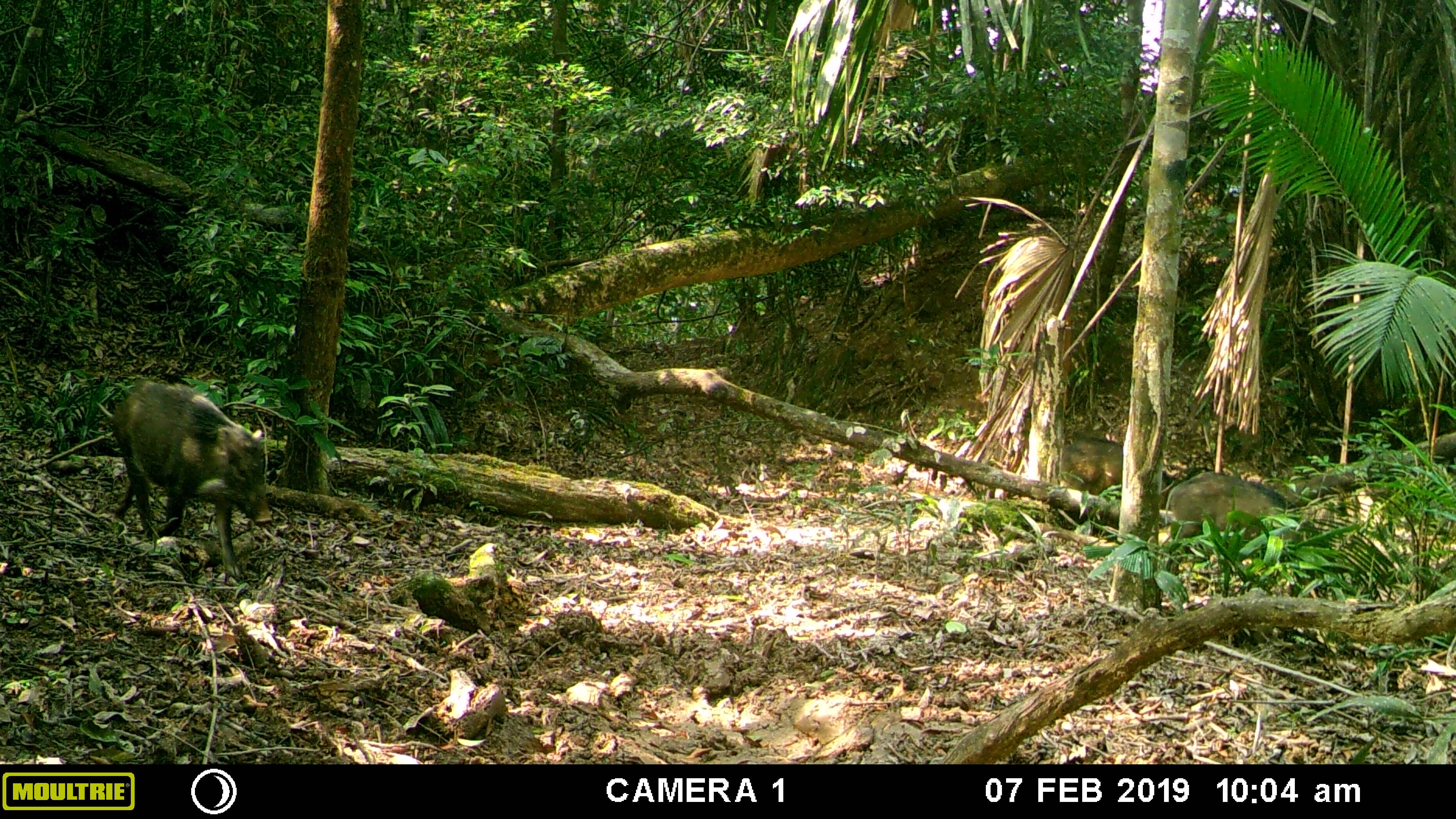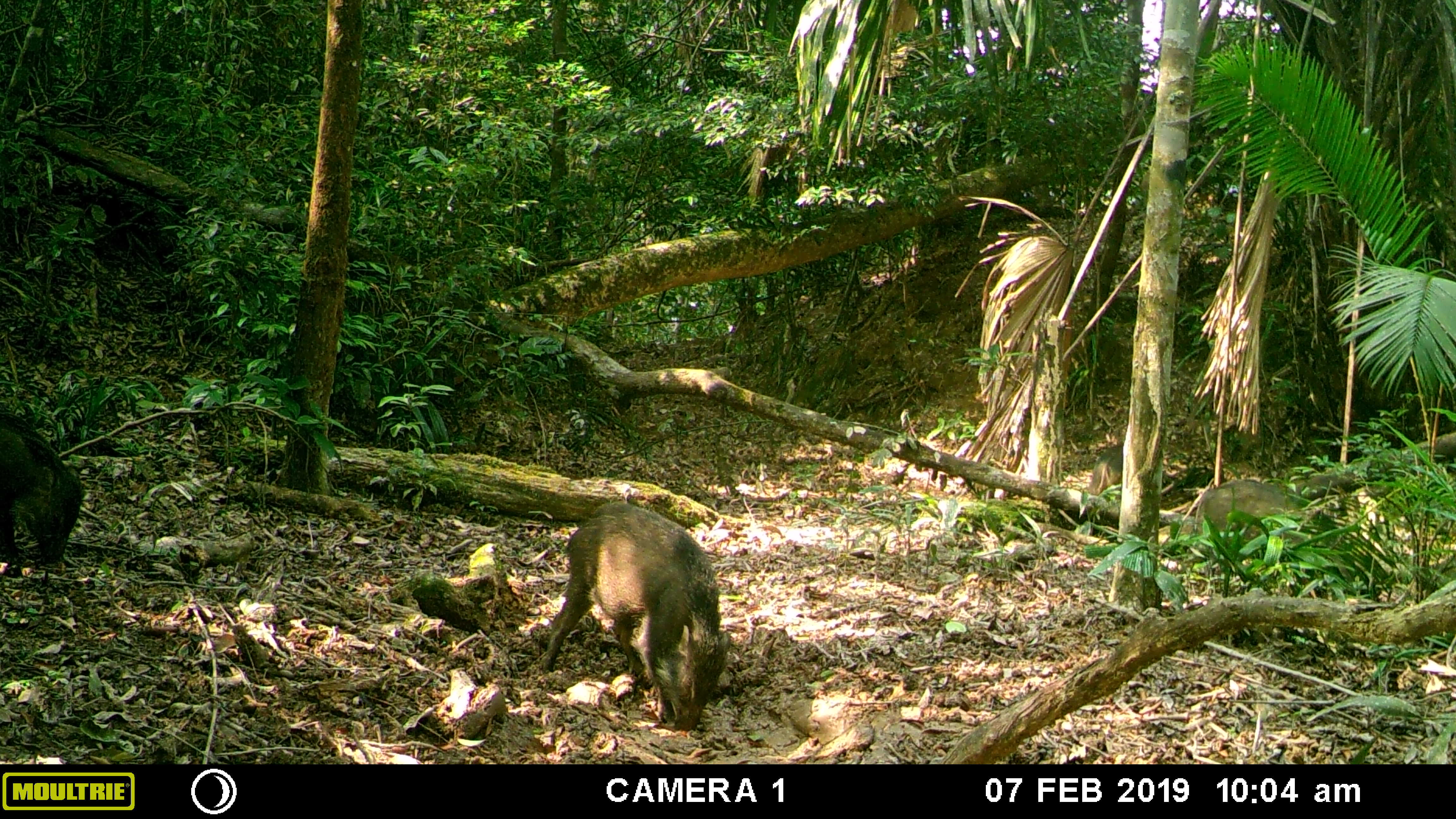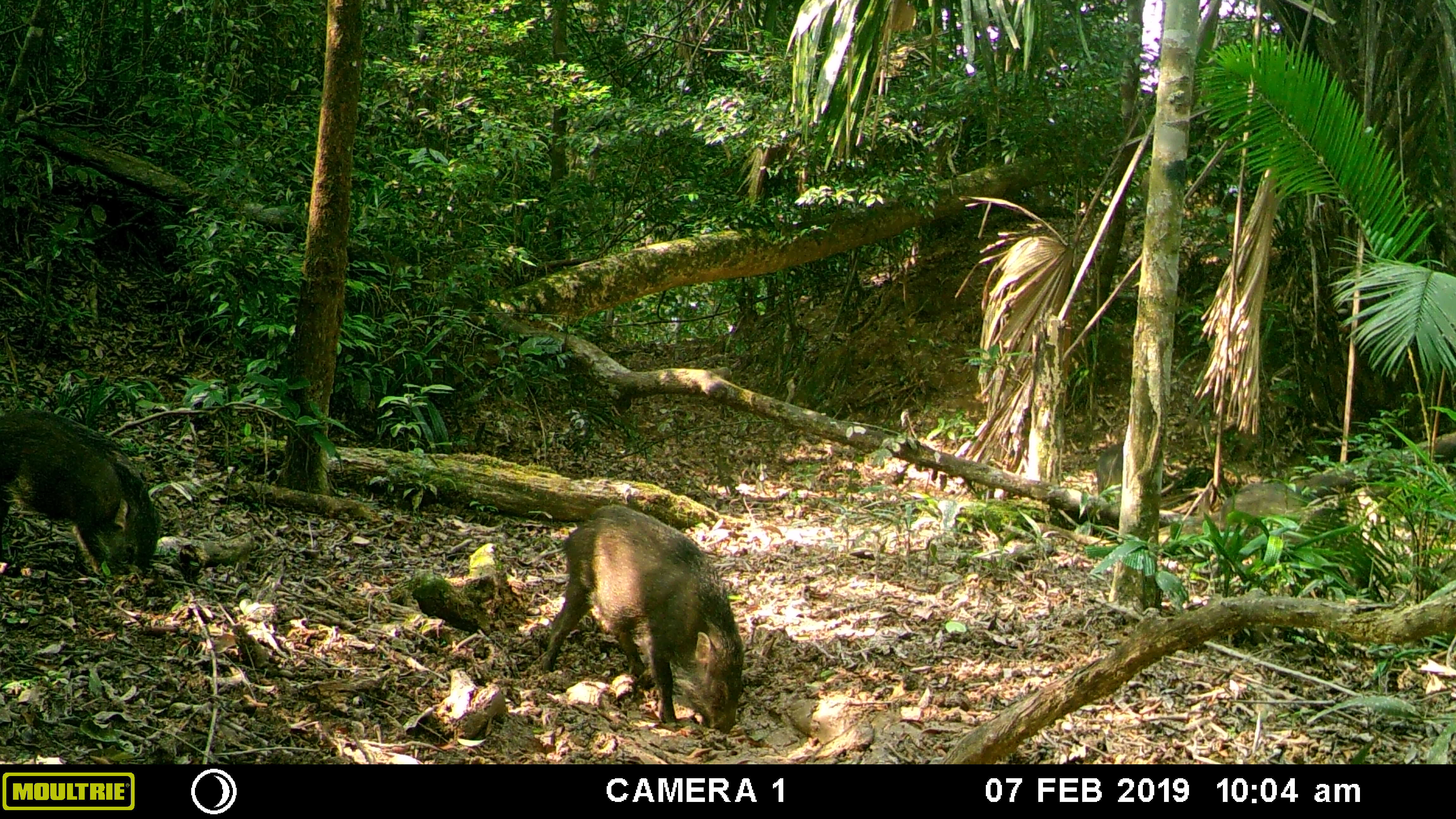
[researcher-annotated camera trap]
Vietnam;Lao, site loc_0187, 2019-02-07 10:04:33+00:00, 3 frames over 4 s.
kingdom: Animalia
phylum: Chordata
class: Mammalia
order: Artiodactyla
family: Suidae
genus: Sus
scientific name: Sus scrofa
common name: eurasian wild pig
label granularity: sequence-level